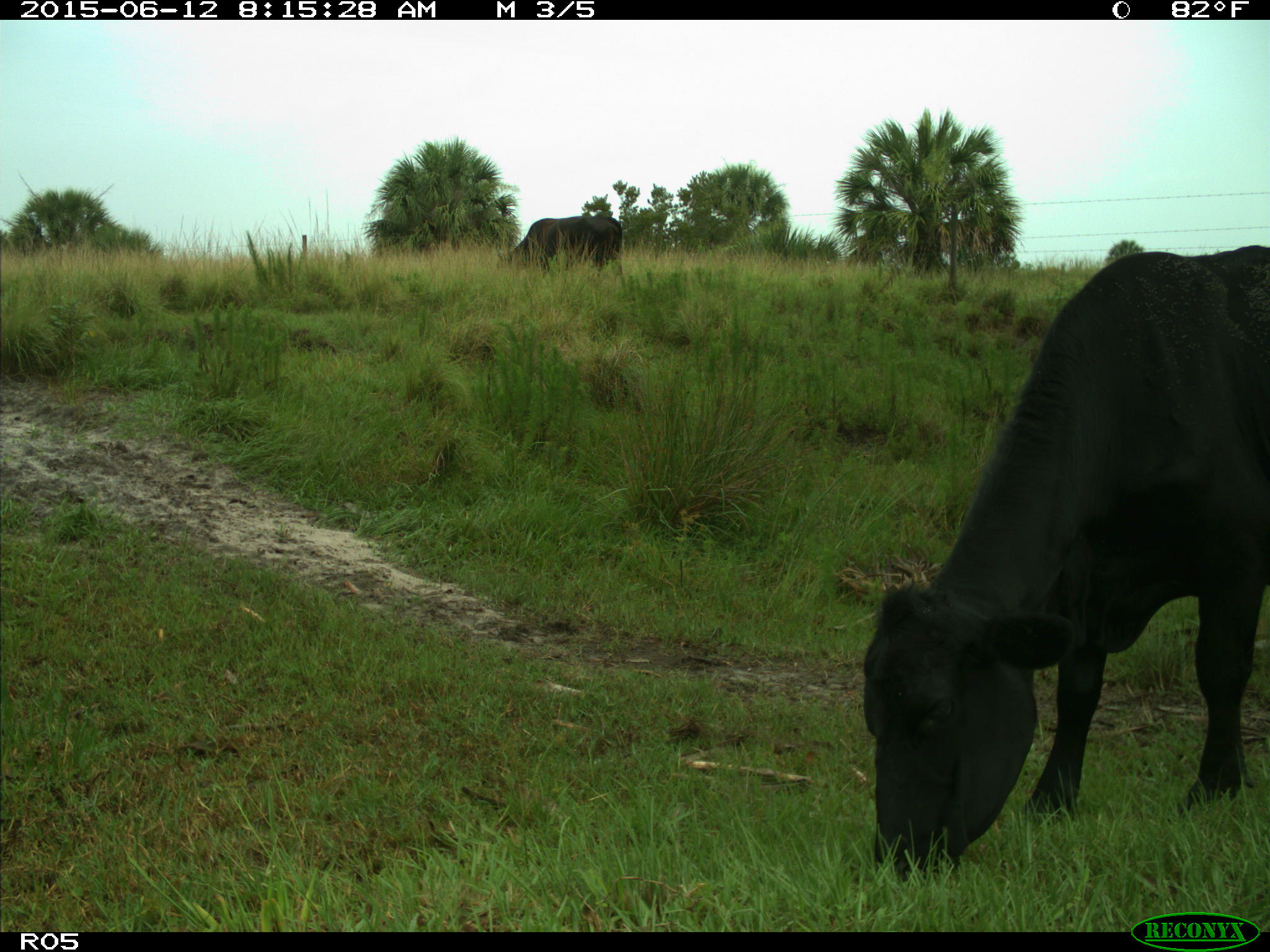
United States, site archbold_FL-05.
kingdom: Animalia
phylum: Chordata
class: Mammalia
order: Artiodactyla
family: Bovidae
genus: Bos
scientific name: Bos taurus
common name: domestic cow